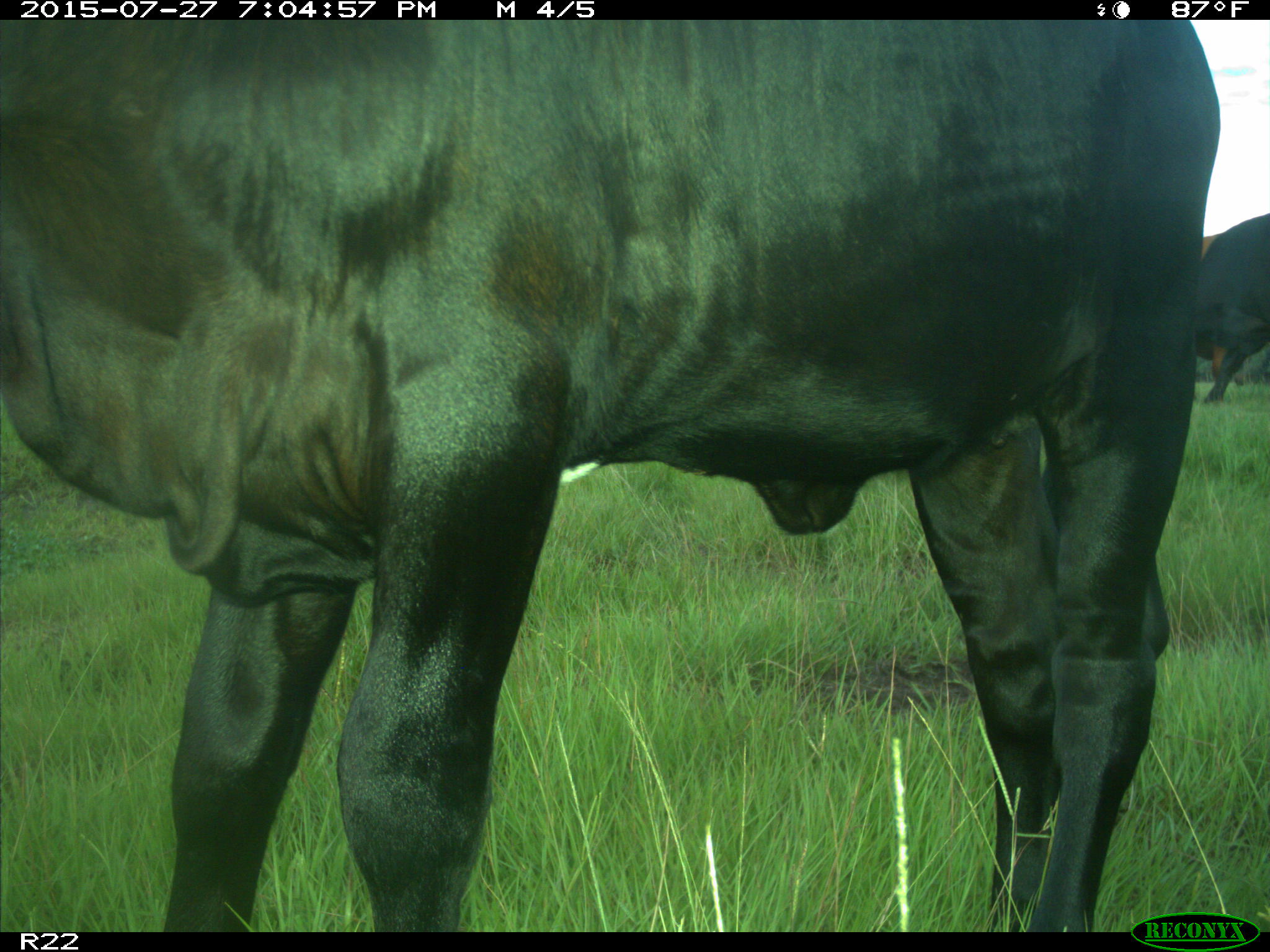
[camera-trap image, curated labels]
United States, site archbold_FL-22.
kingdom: Animalia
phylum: Chordata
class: Mammalia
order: Artiodactyla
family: Bovidae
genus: Bos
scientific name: Bos taurus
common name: domestic cow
Bos taurus (domestic cow).